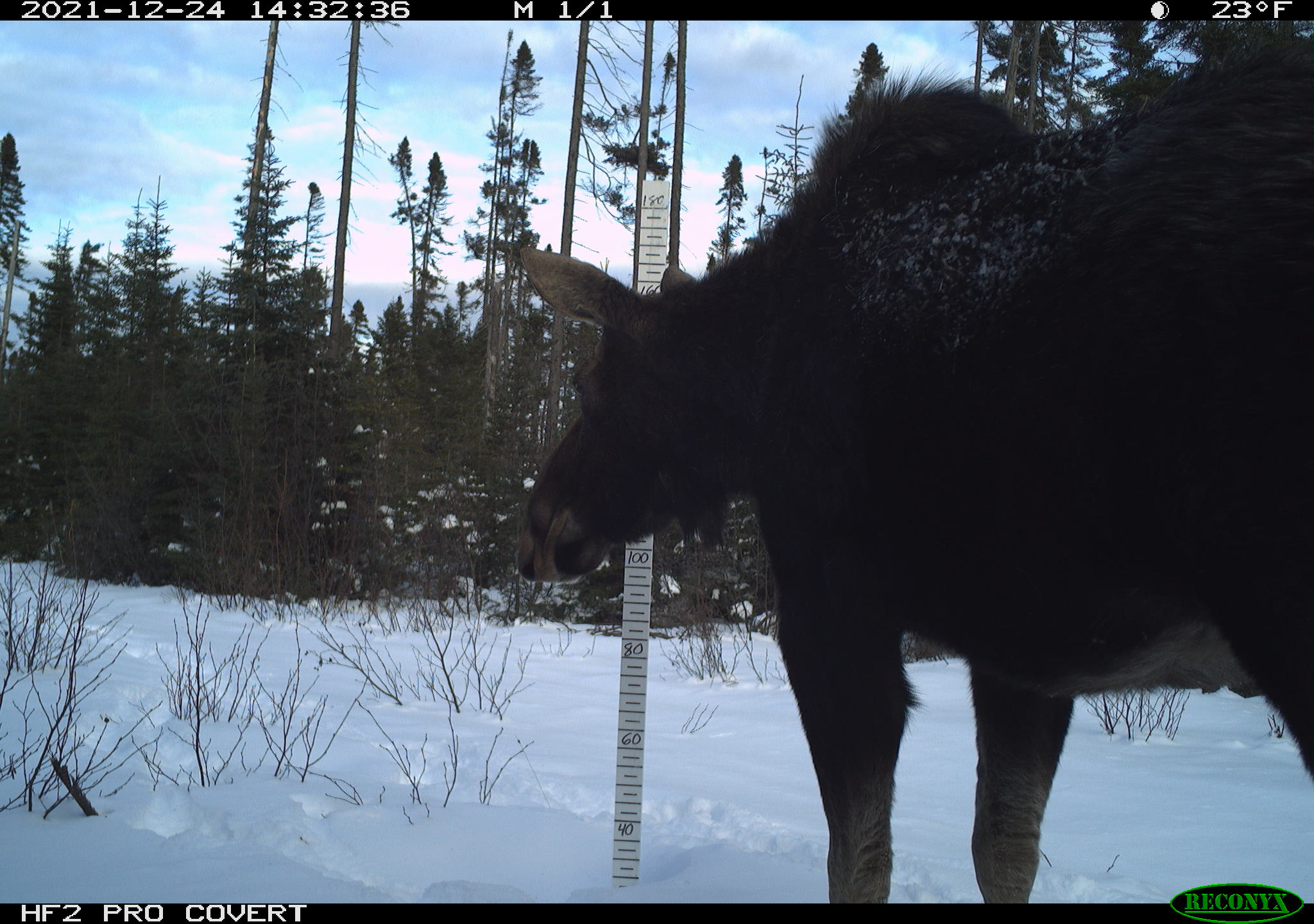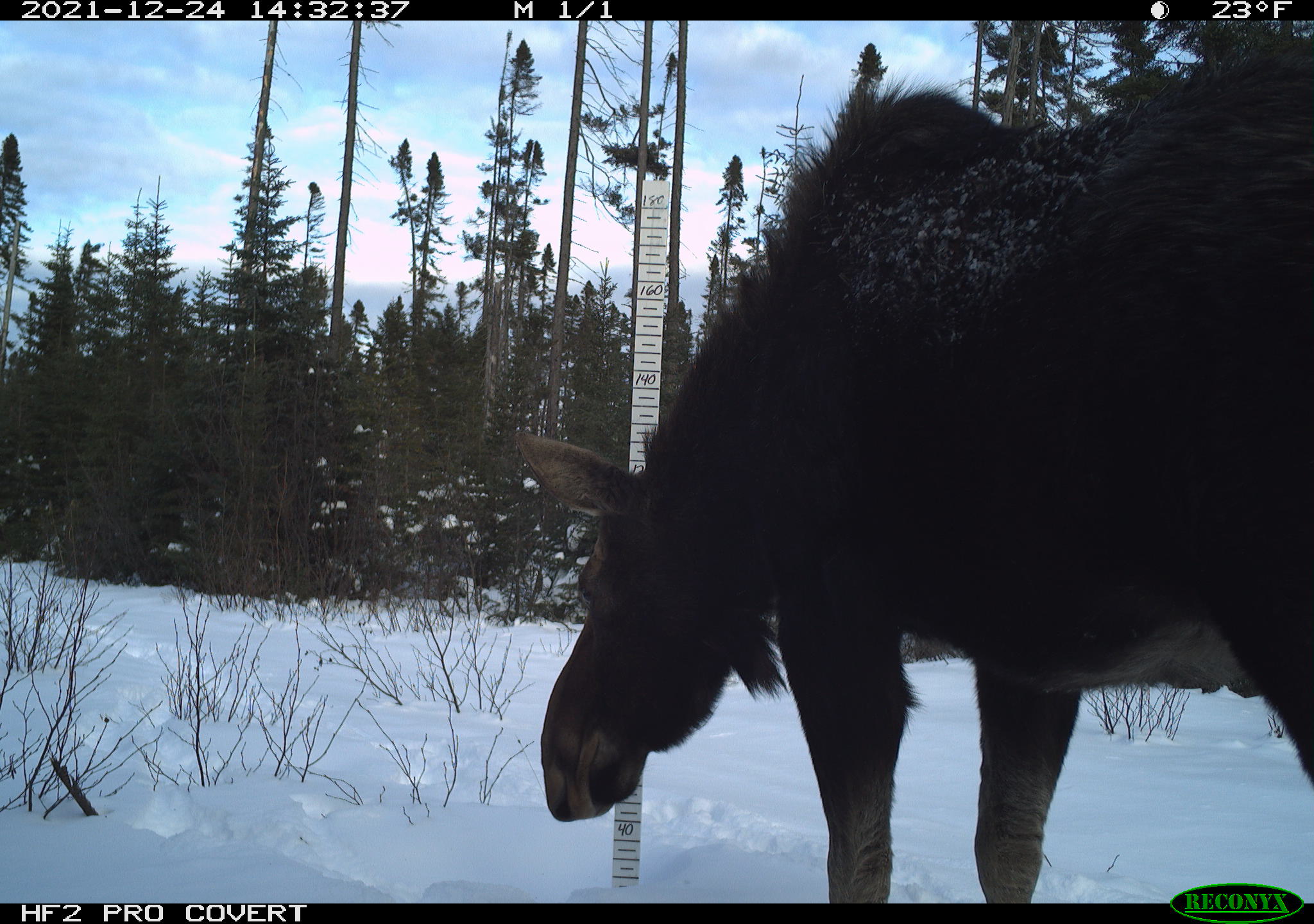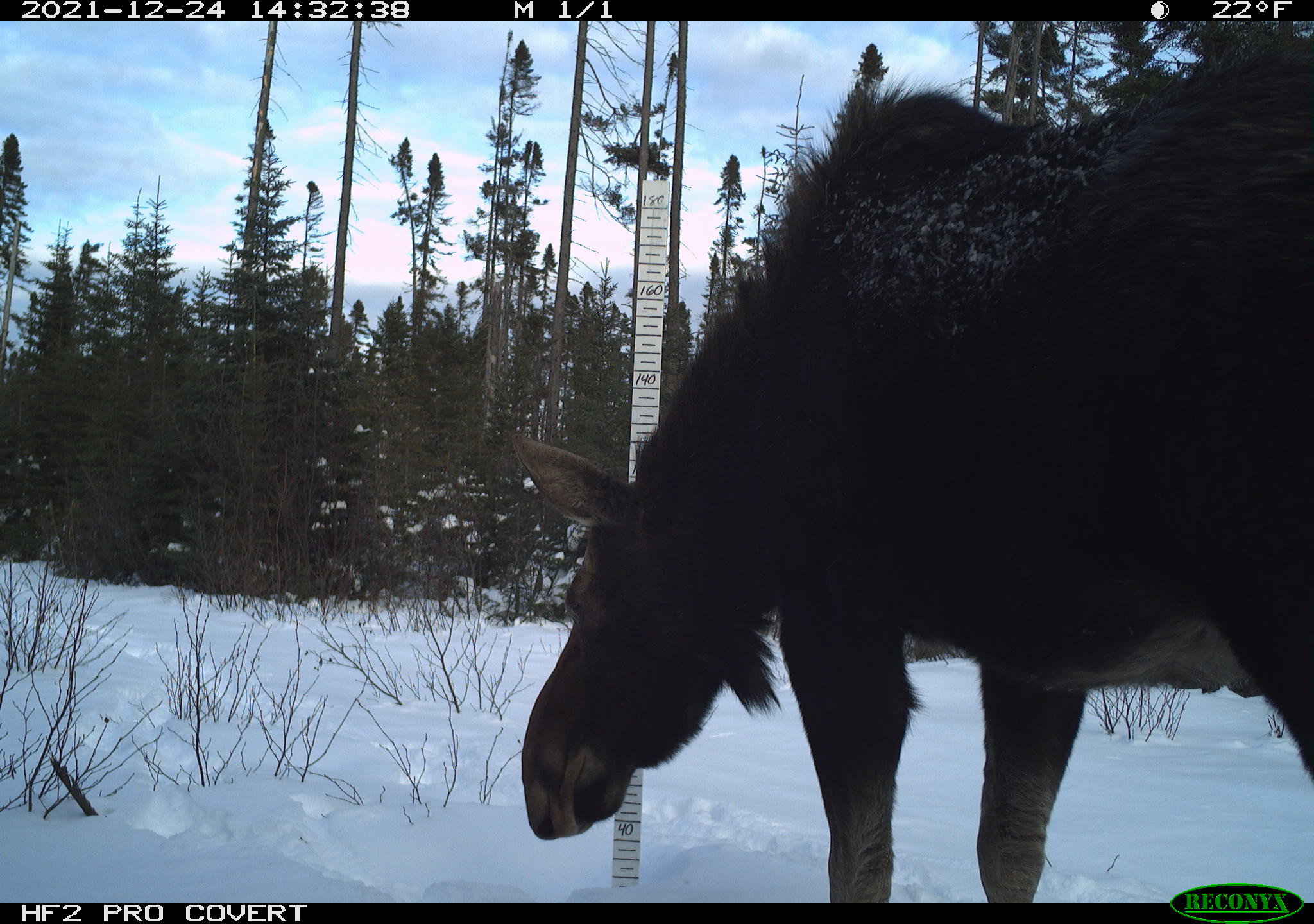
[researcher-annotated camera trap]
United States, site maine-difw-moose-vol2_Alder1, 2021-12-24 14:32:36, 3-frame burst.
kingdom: Animalia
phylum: Chordata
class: Mammalia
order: Artiodactyla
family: Cervidae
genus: Alces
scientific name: Alces alces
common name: moose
Moose (Alces alces).